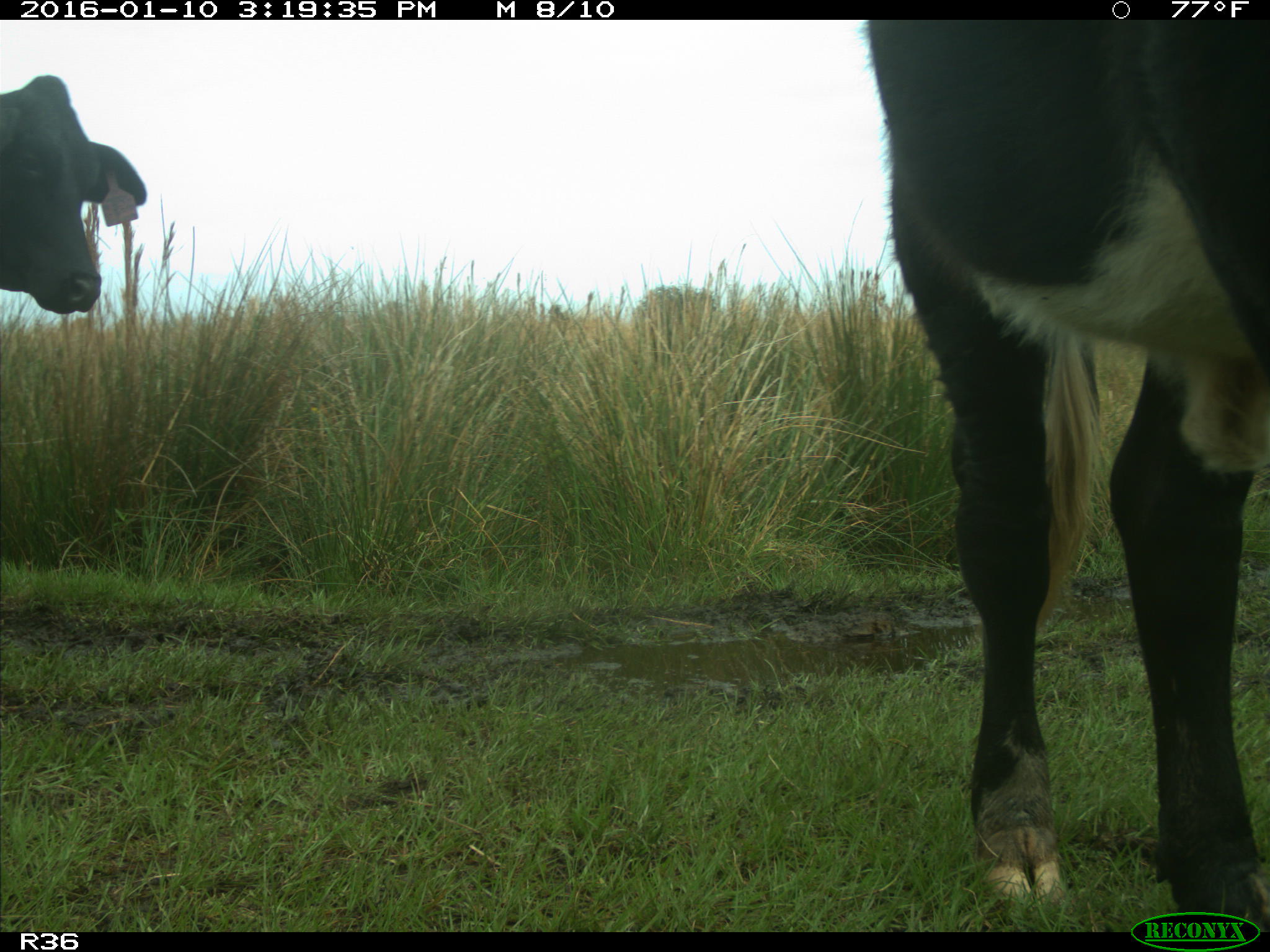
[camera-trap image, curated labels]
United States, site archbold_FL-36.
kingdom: Animalia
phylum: Chordata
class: Mammalia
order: Artiodactyla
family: Bovidae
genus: Bos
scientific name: Bos taurus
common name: domestic cow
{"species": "Bos taurus (domestic cow)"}